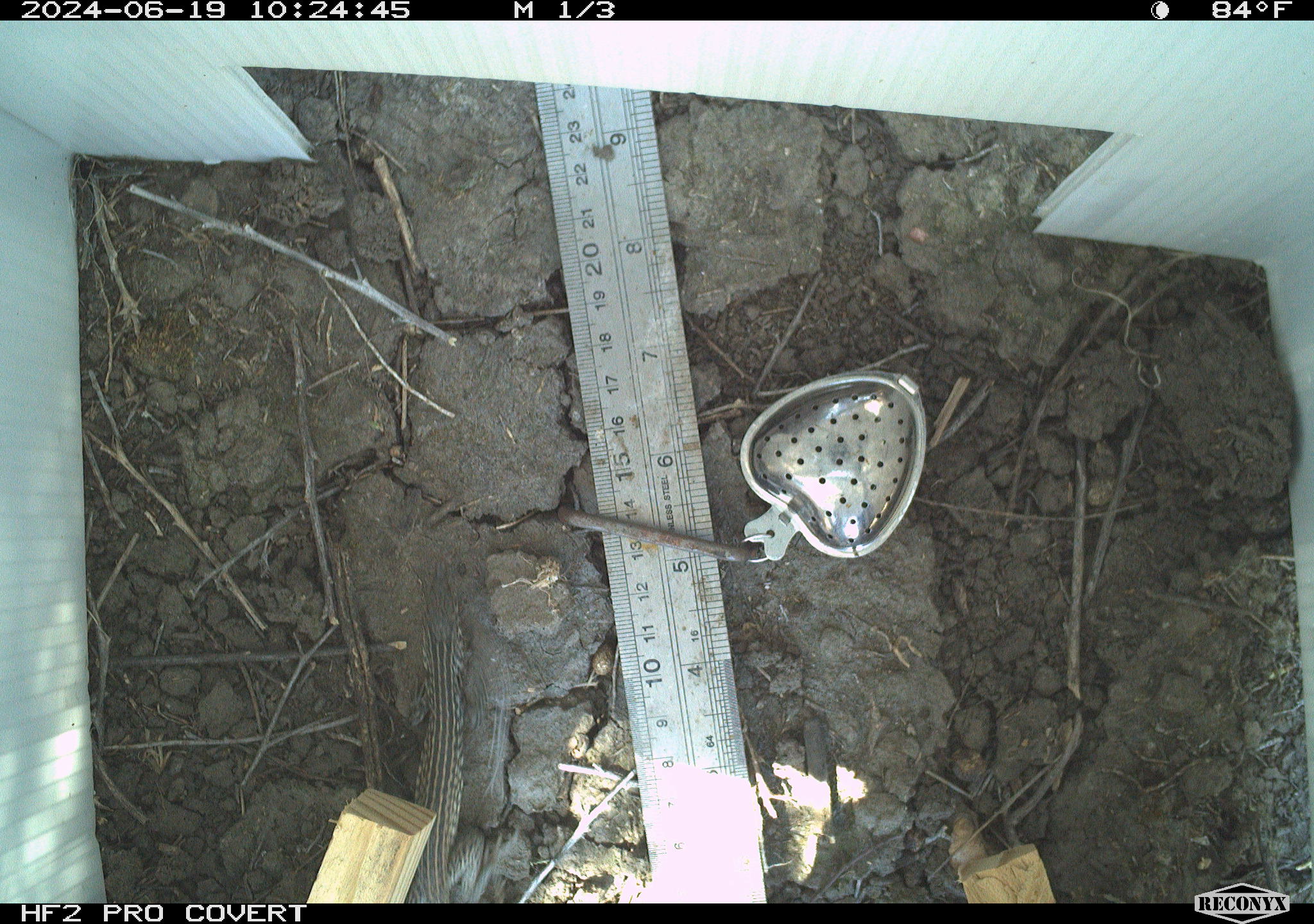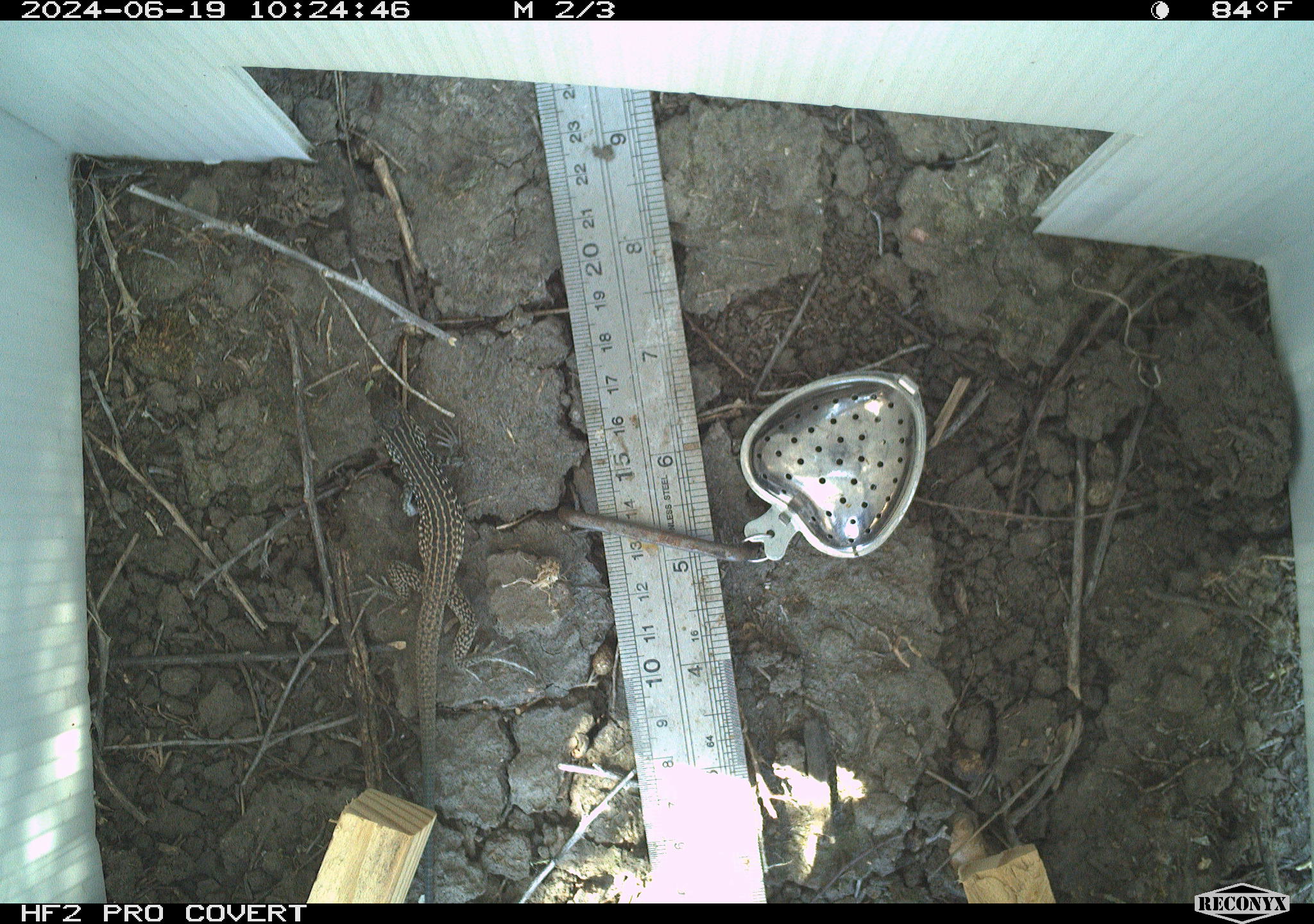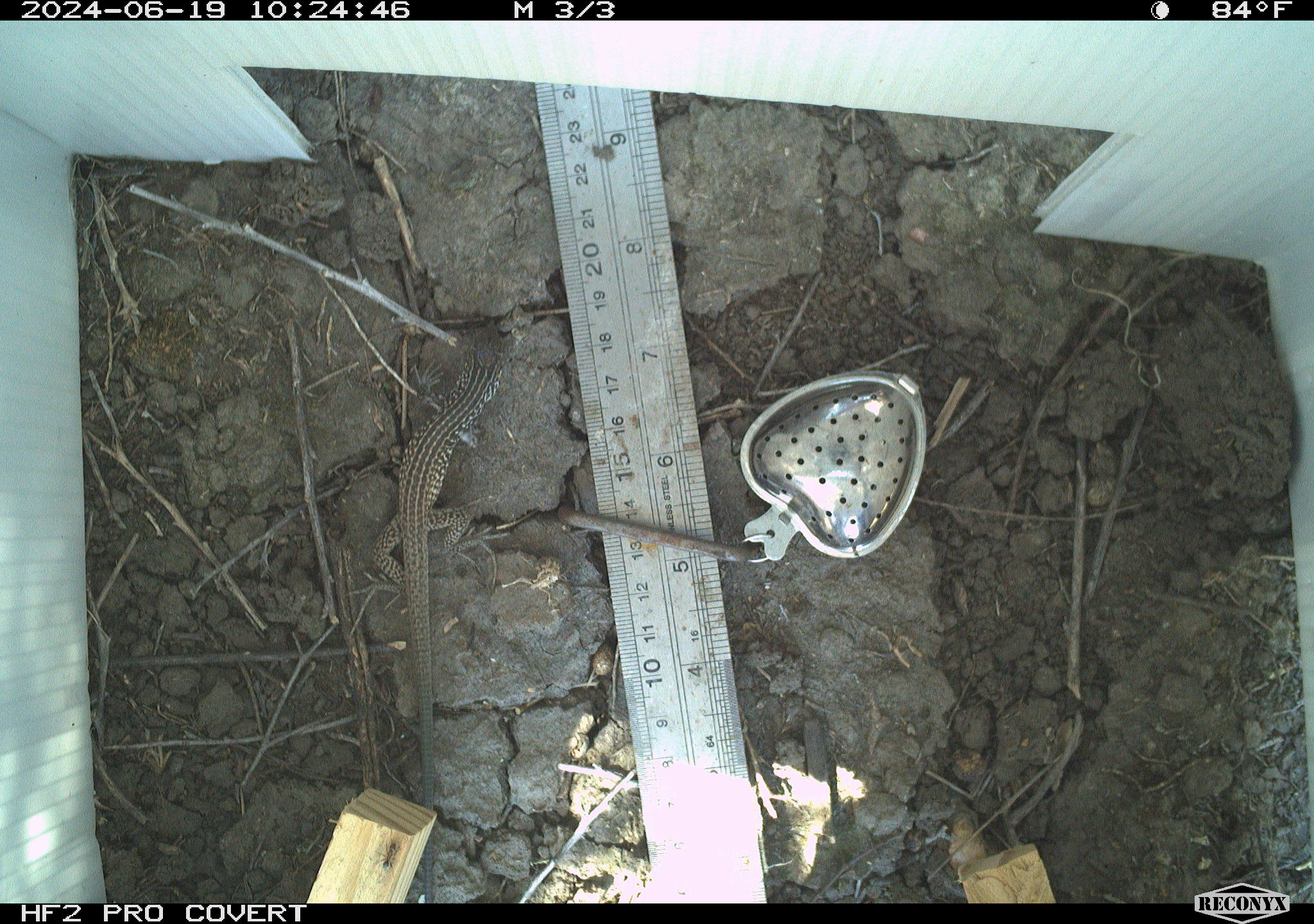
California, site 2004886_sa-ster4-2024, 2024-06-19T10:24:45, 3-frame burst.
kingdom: Animalia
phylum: Chordata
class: Reptilia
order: Squamata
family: Teiidae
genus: Aspidoscelis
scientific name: Aspidoscelis tigris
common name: western whiptail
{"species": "western whiptail (Aspidoscelis tigris)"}